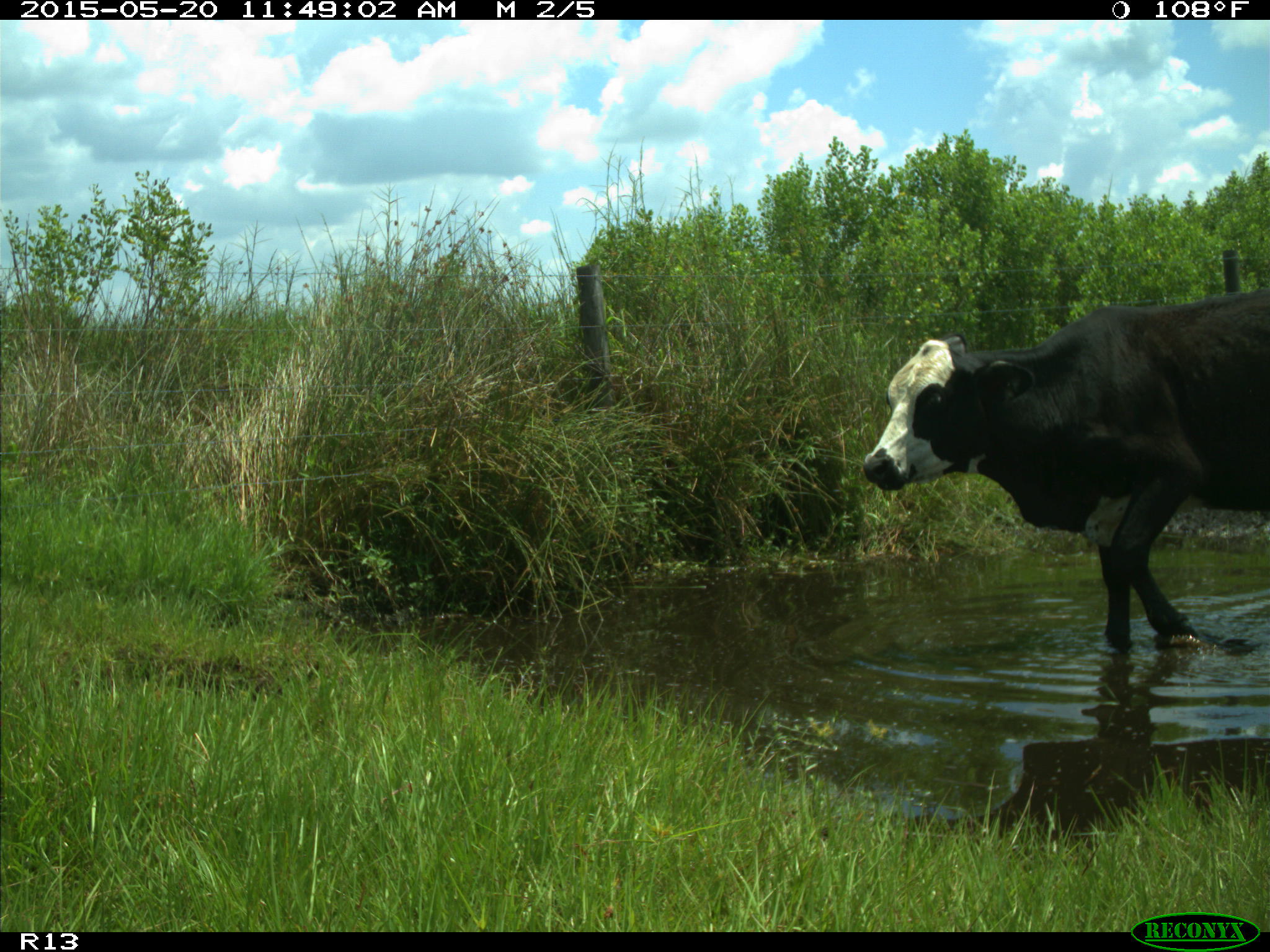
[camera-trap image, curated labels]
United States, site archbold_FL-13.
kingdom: Animalia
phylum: Chordata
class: Mammalia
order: Artiodactyla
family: Bovidae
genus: Bos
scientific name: Bos taurus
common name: domestic cow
Bos taurus (domestic cow).